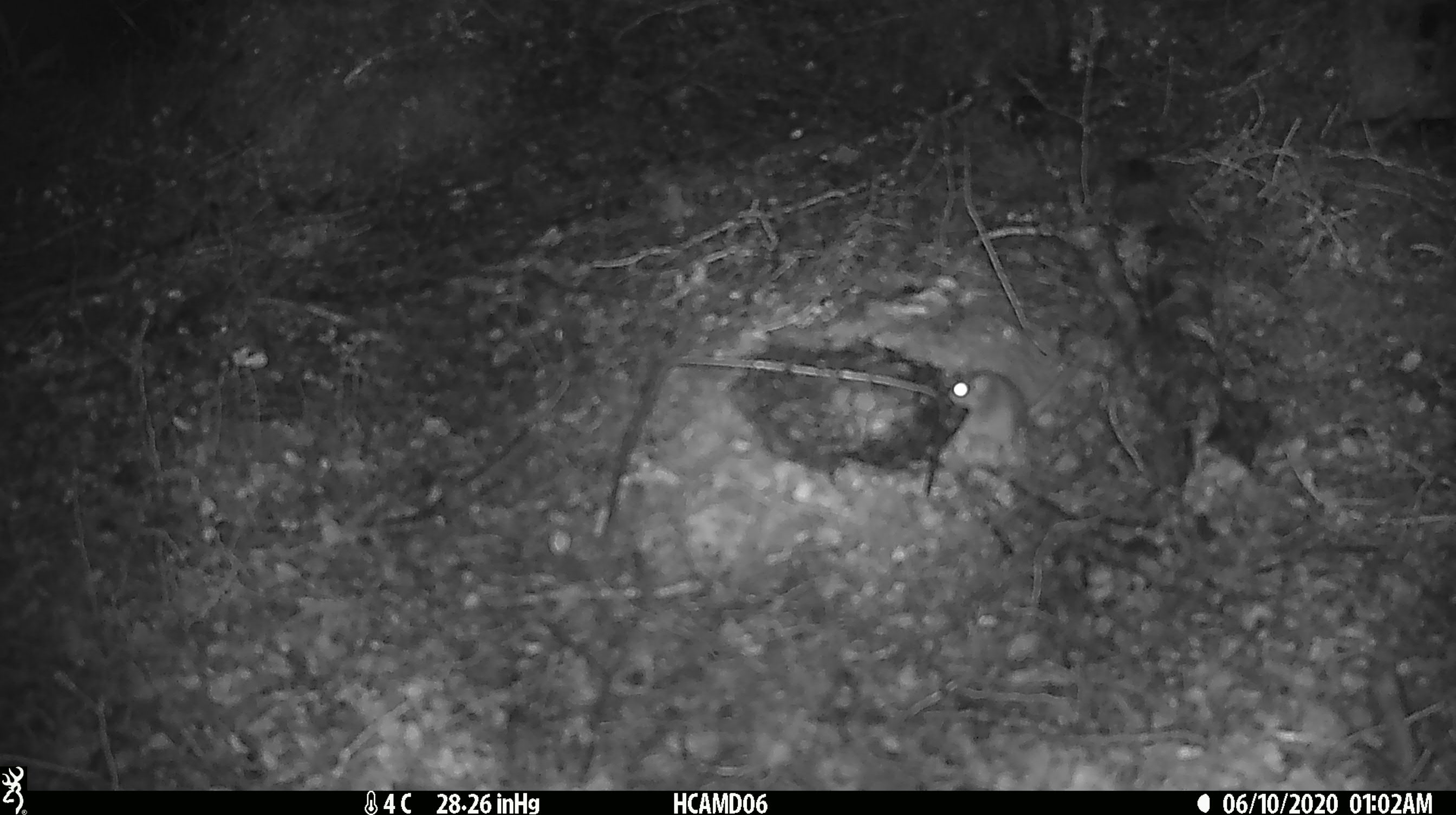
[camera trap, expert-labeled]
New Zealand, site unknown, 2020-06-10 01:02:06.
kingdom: Animalia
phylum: Chordata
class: Mammalia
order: Rodentia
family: Muridae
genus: Mus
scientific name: Mus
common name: mouse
Mouse (Mus).